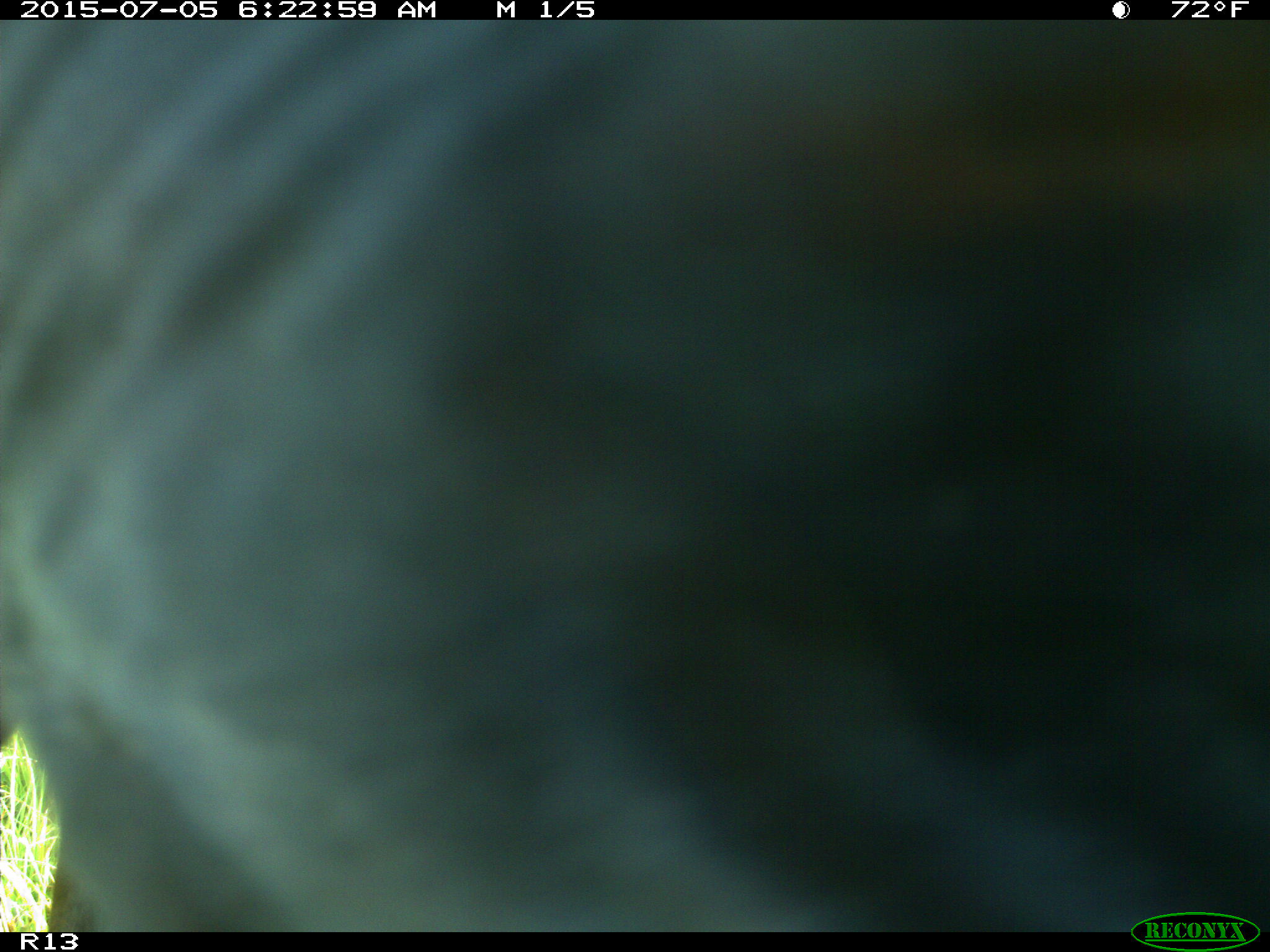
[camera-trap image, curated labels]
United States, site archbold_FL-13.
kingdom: Animalia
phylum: Chordata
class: Mammalia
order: Artiodactyla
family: Bovidae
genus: Bos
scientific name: Bos taurus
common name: domestic cow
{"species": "Bos taurus (domestic cow)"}